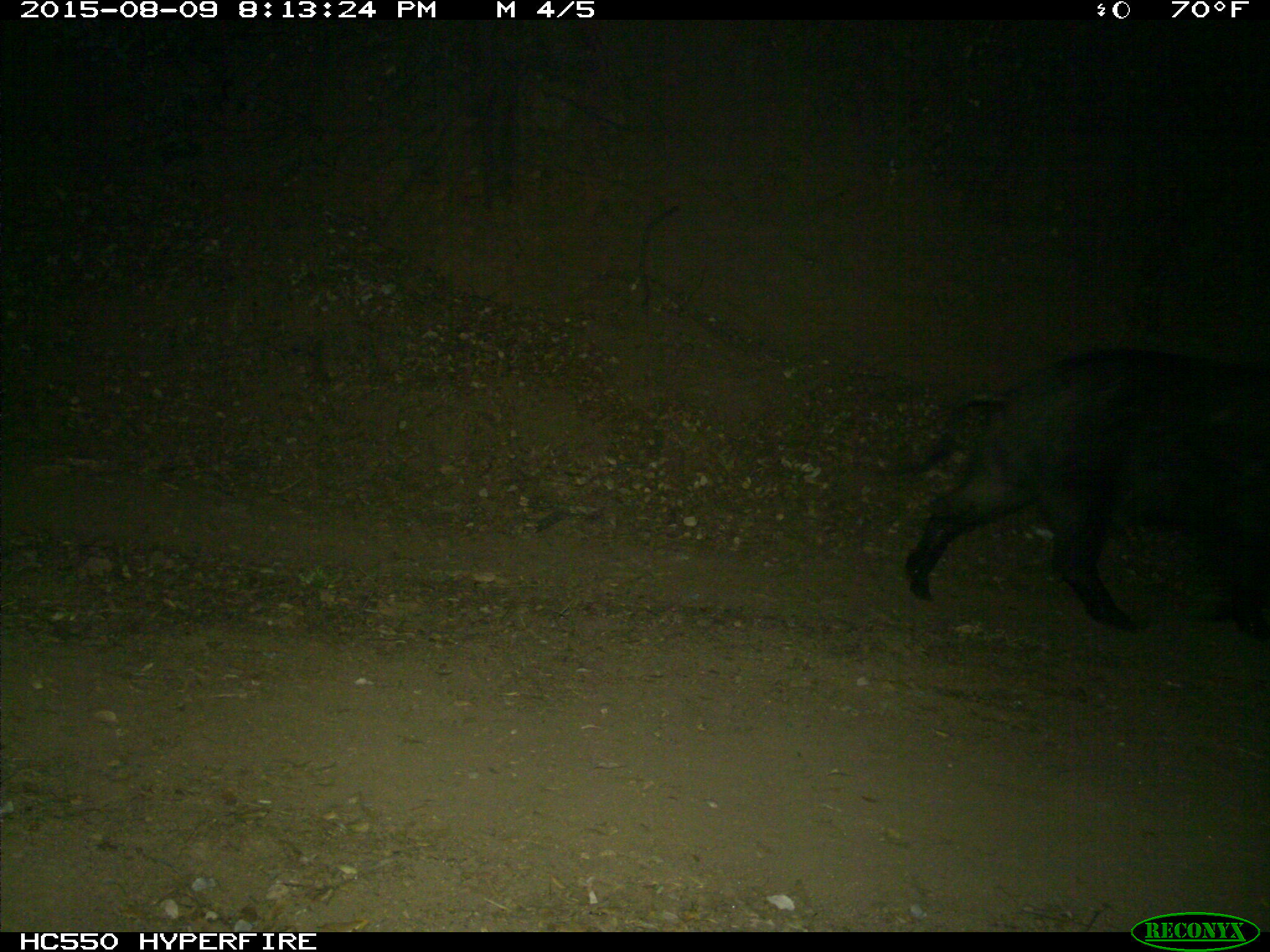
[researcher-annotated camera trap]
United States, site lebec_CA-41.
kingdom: Animalia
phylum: Chordata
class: Mammalia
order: Artiodactyla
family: Suidae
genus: Sus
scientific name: Sus scrofa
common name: wild boar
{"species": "Sus scrofa (wild boar)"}